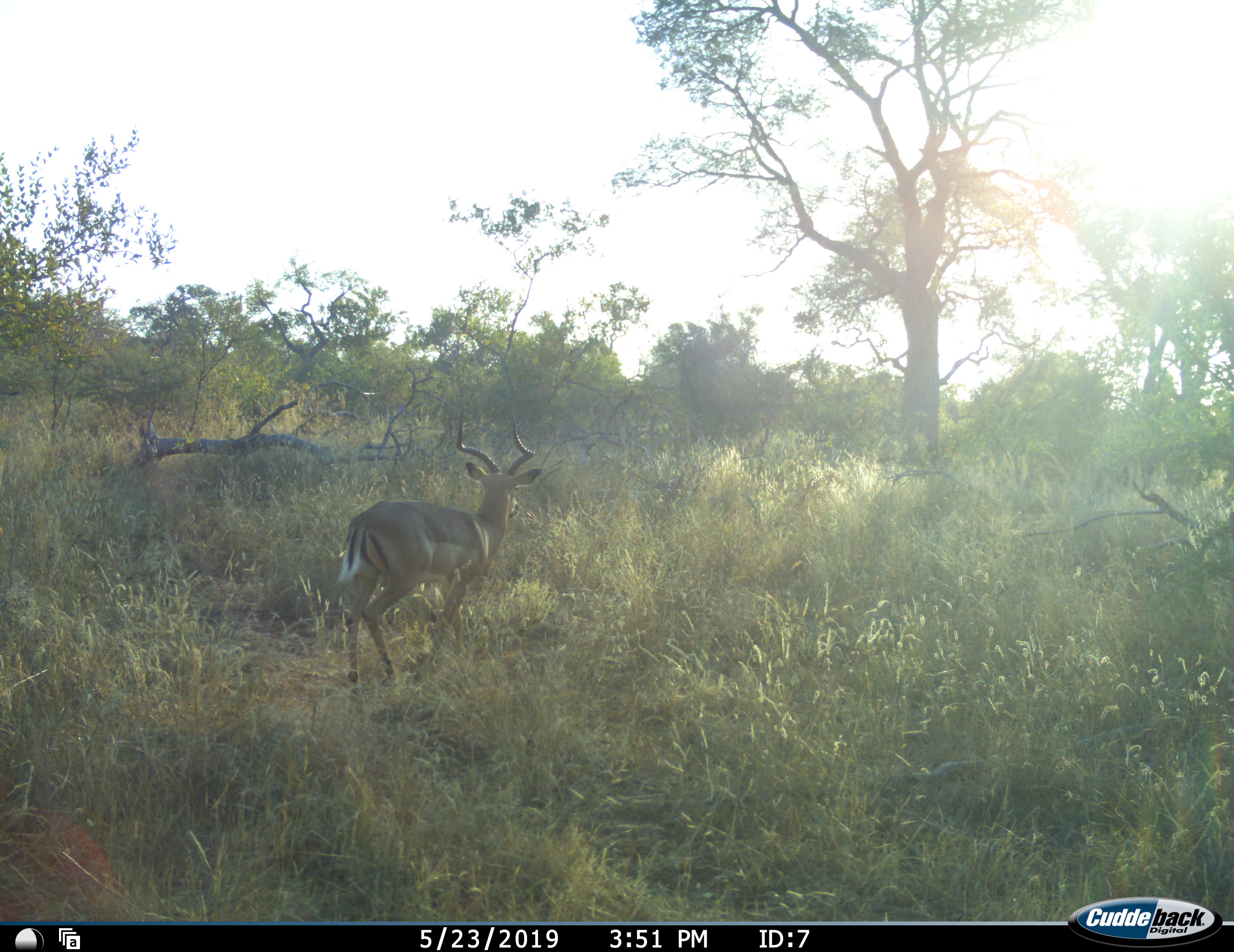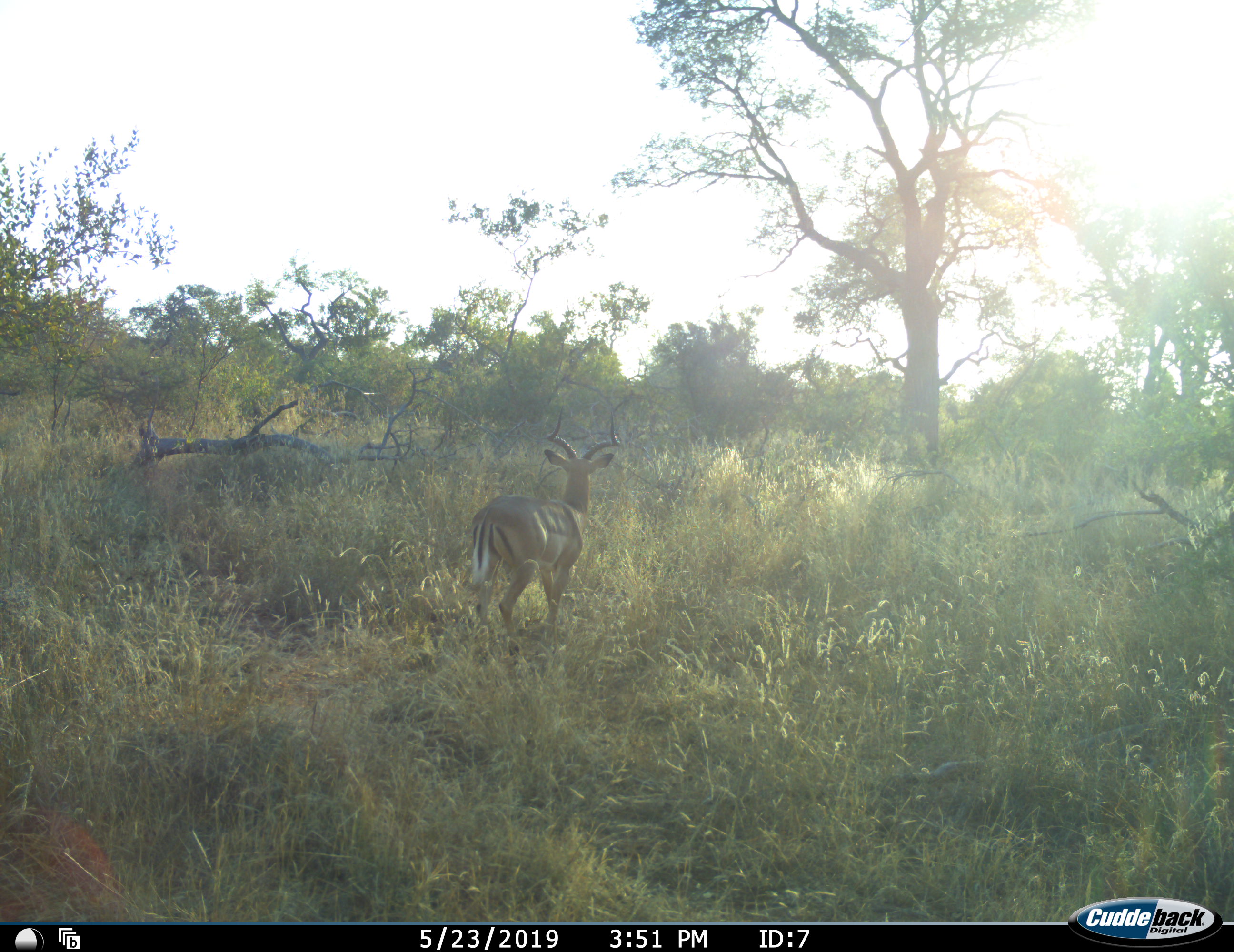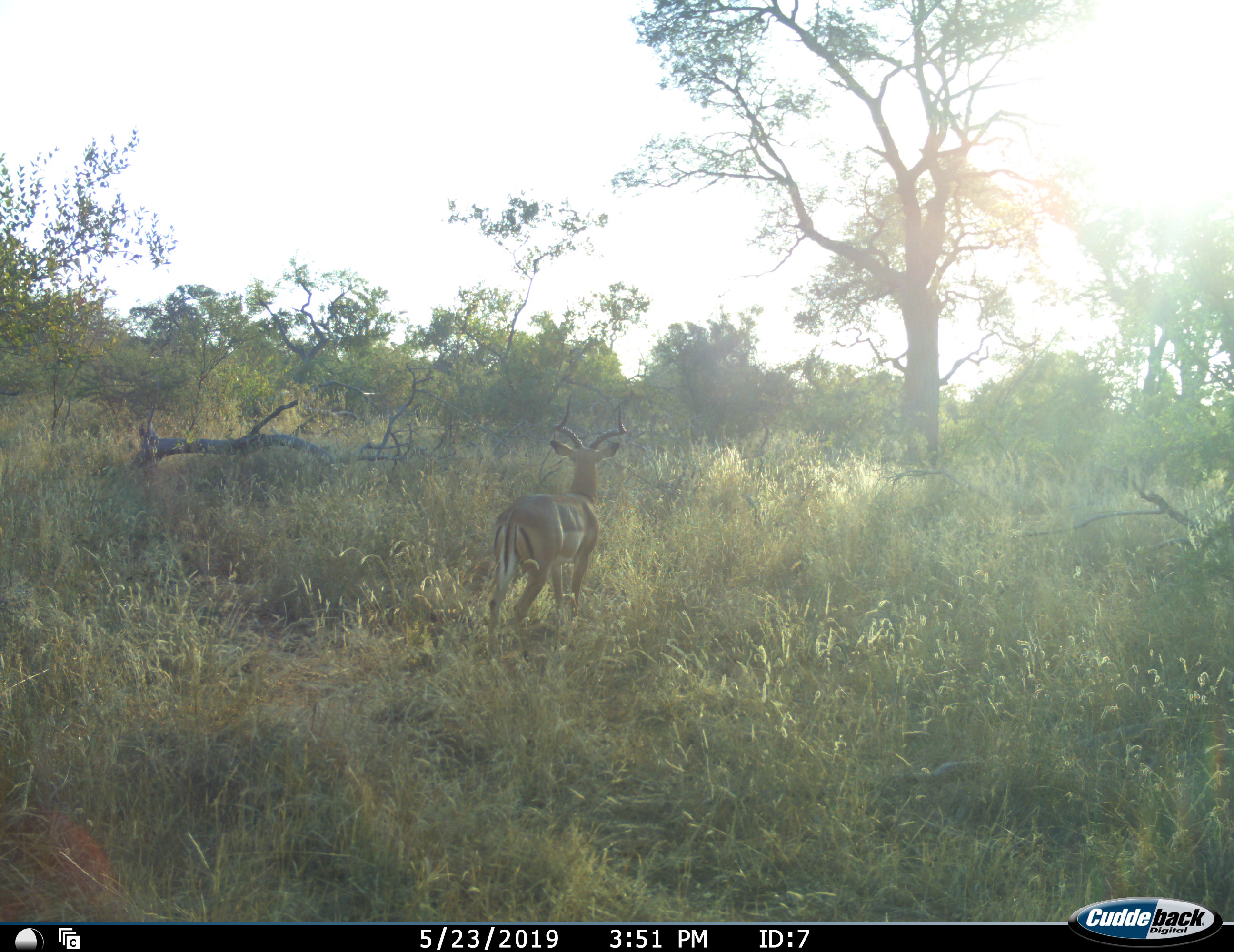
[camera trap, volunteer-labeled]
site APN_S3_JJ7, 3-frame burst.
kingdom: Animalia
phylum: Chordata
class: Mammalia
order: Artiodactyla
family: Bovidae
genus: Aepyceros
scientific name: Aepyceros melampus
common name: impala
Impala (Aepyceros melampus), count 1. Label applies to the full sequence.